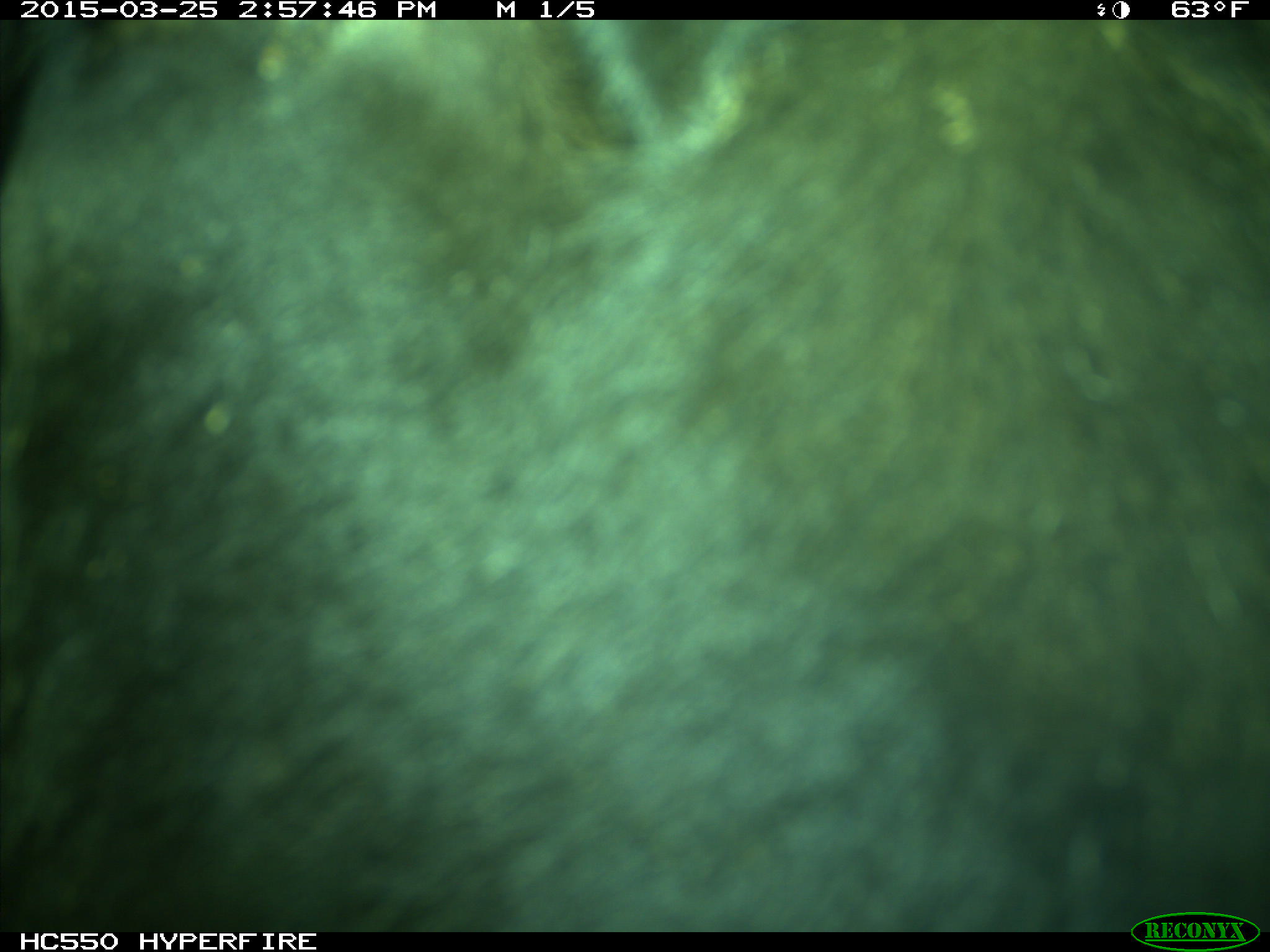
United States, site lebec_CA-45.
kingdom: Animalia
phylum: Chordata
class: Mammalia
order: Artiodactyla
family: Bovidae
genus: Bos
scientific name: Bos taurus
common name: domestic cow